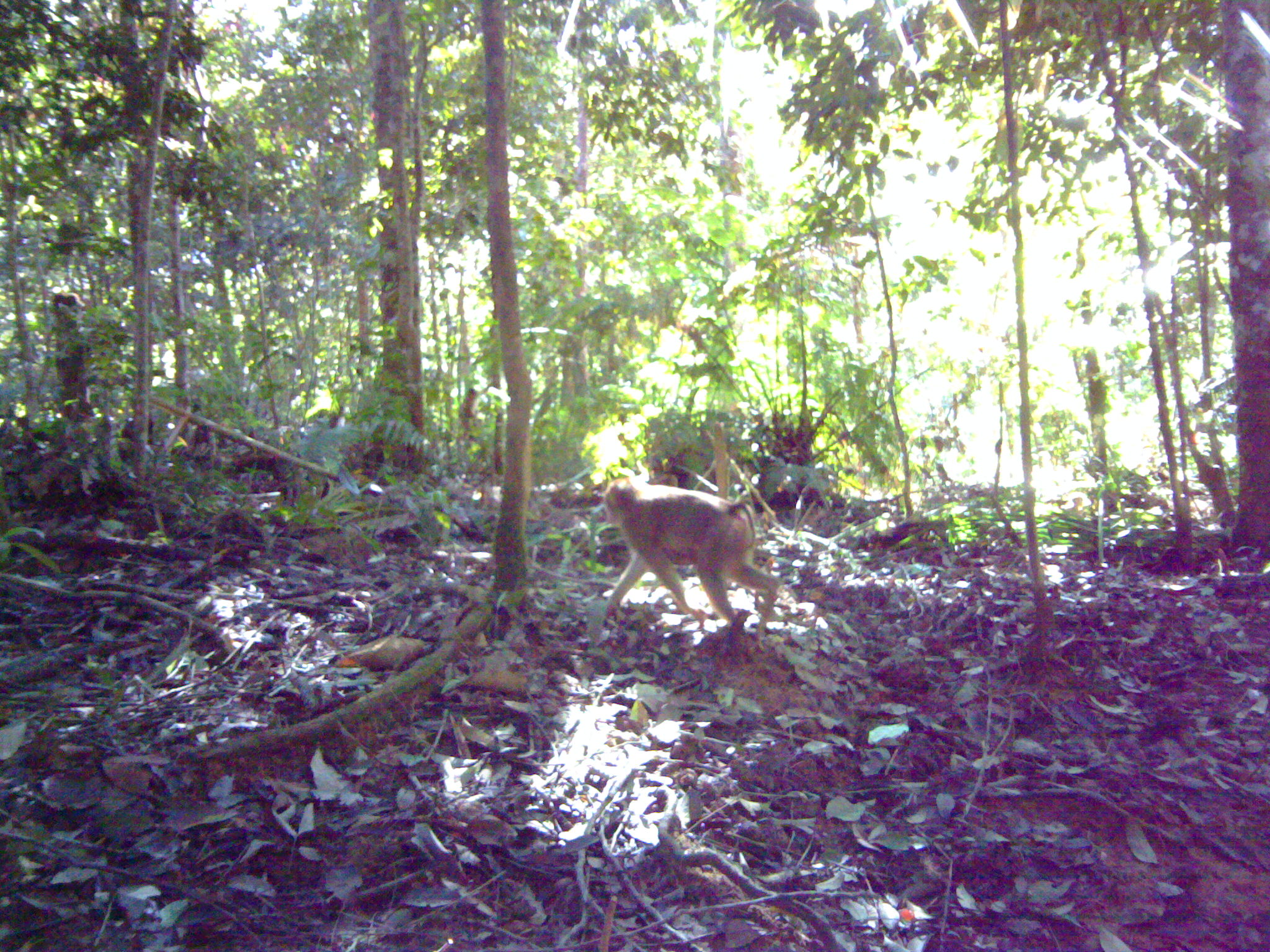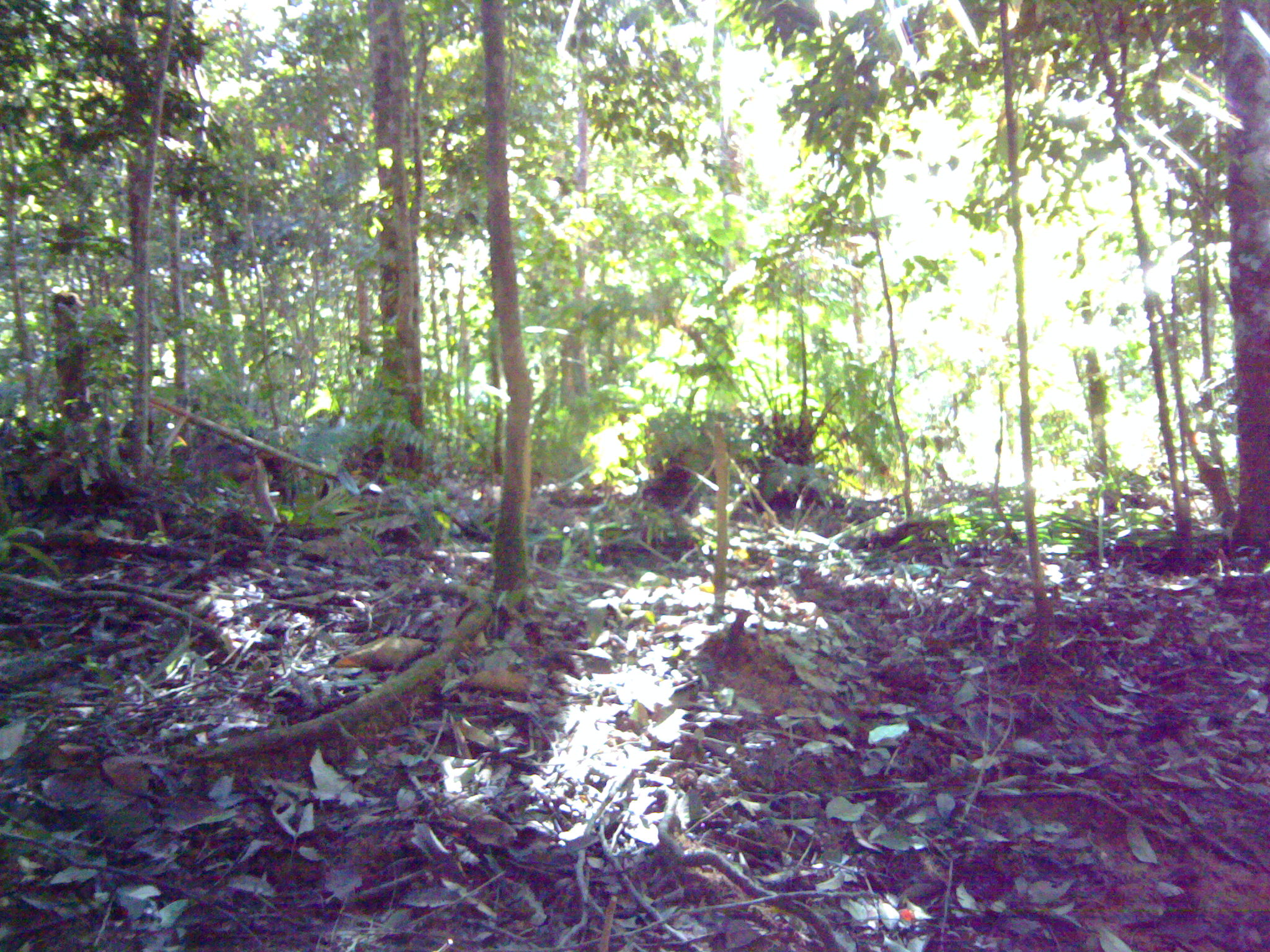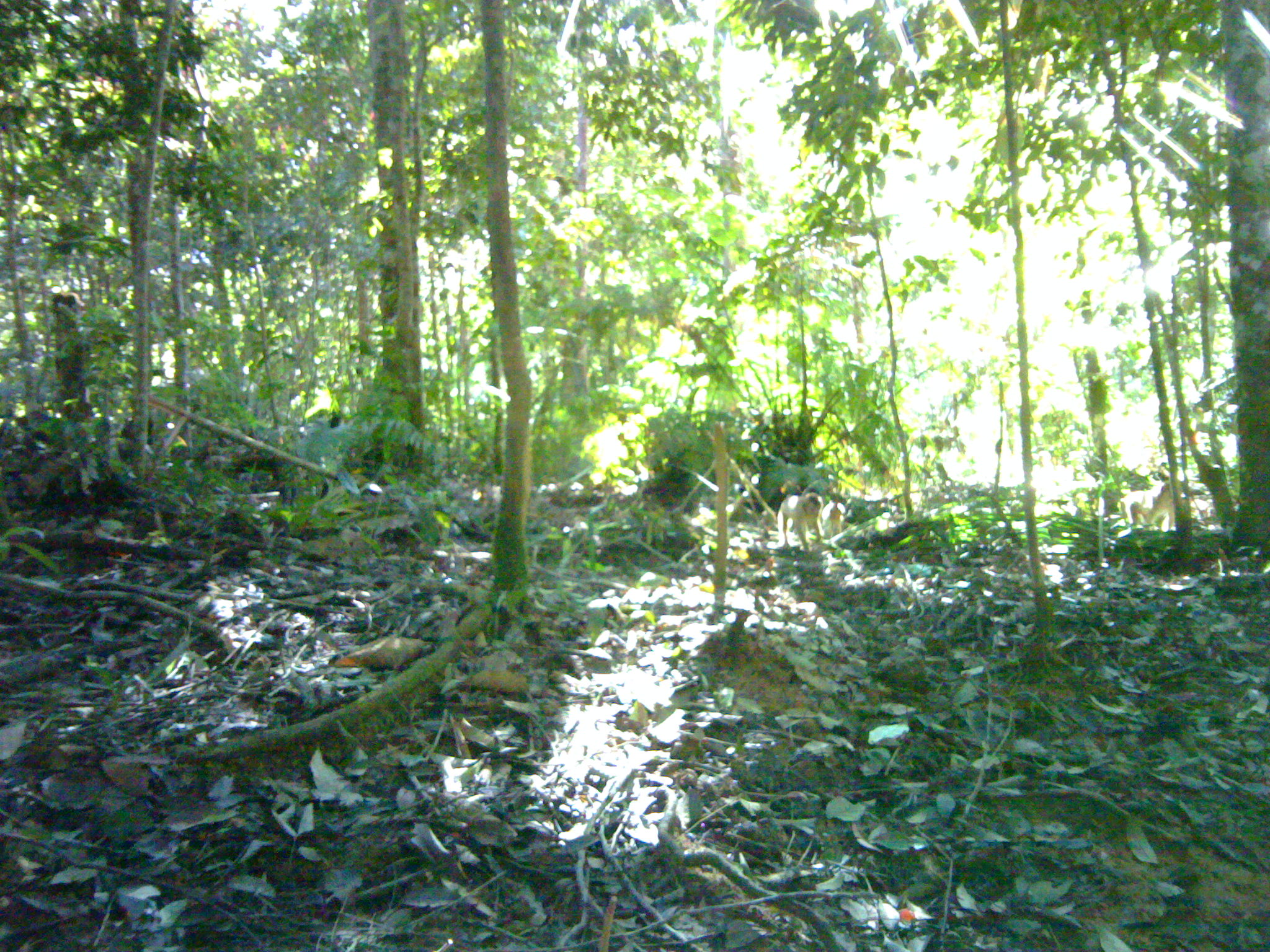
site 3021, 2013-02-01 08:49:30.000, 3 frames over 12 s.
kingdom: Animalia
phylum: Chordata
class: Mammalia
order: Primates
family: Cercopithecidae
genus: Macaca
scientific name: Macaca nemestrina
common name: southern pig-tailed macaque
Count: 2.